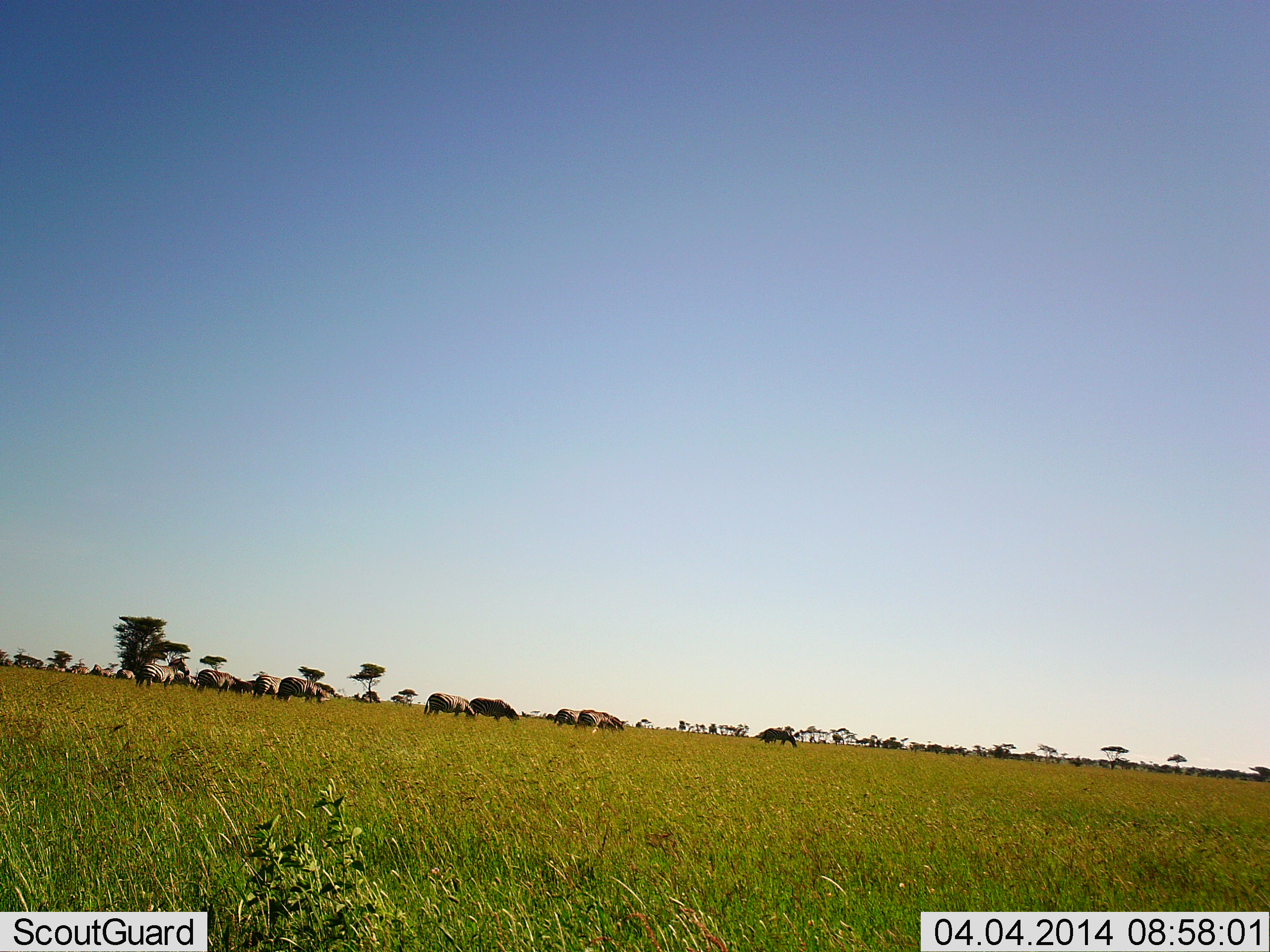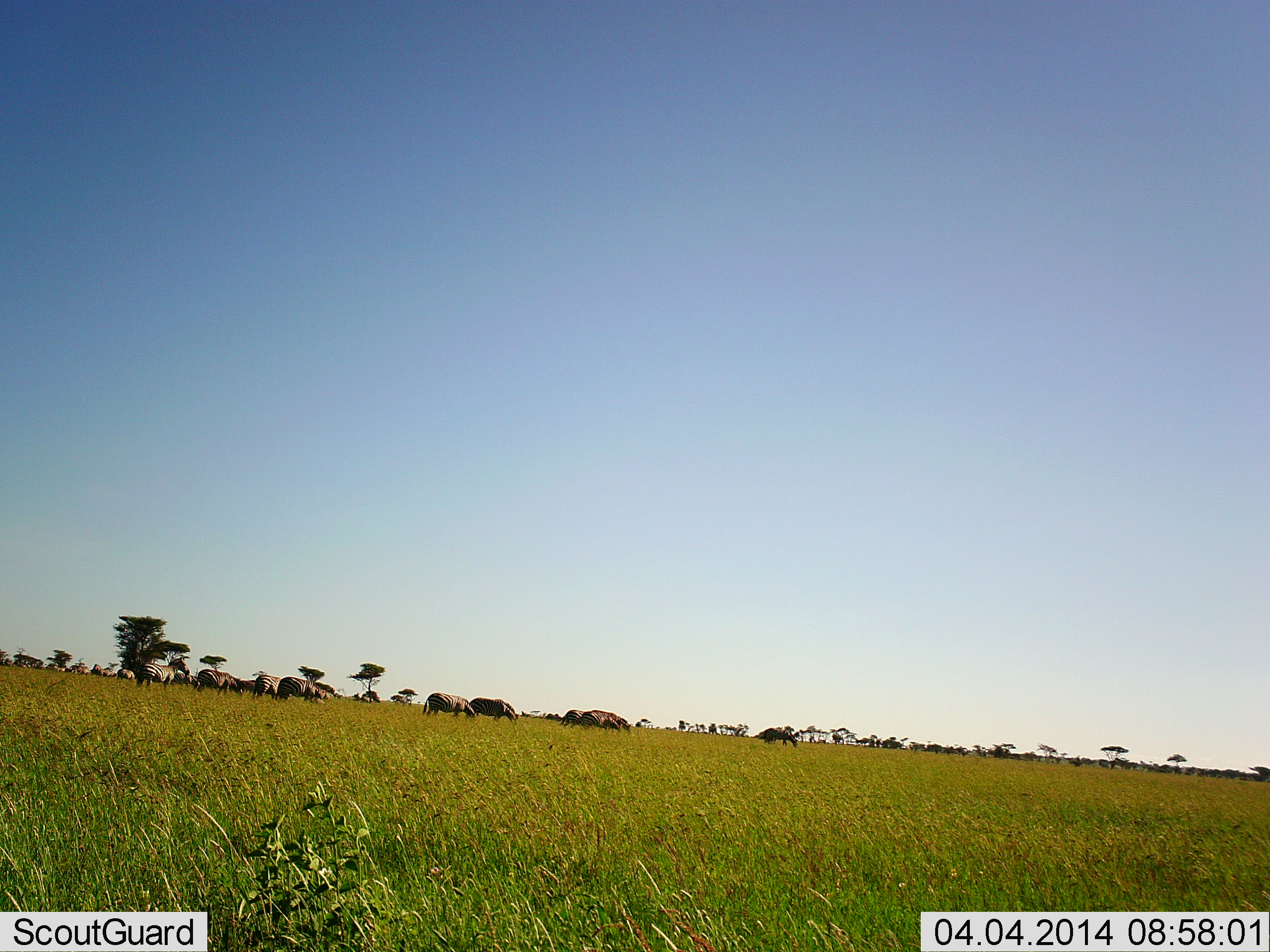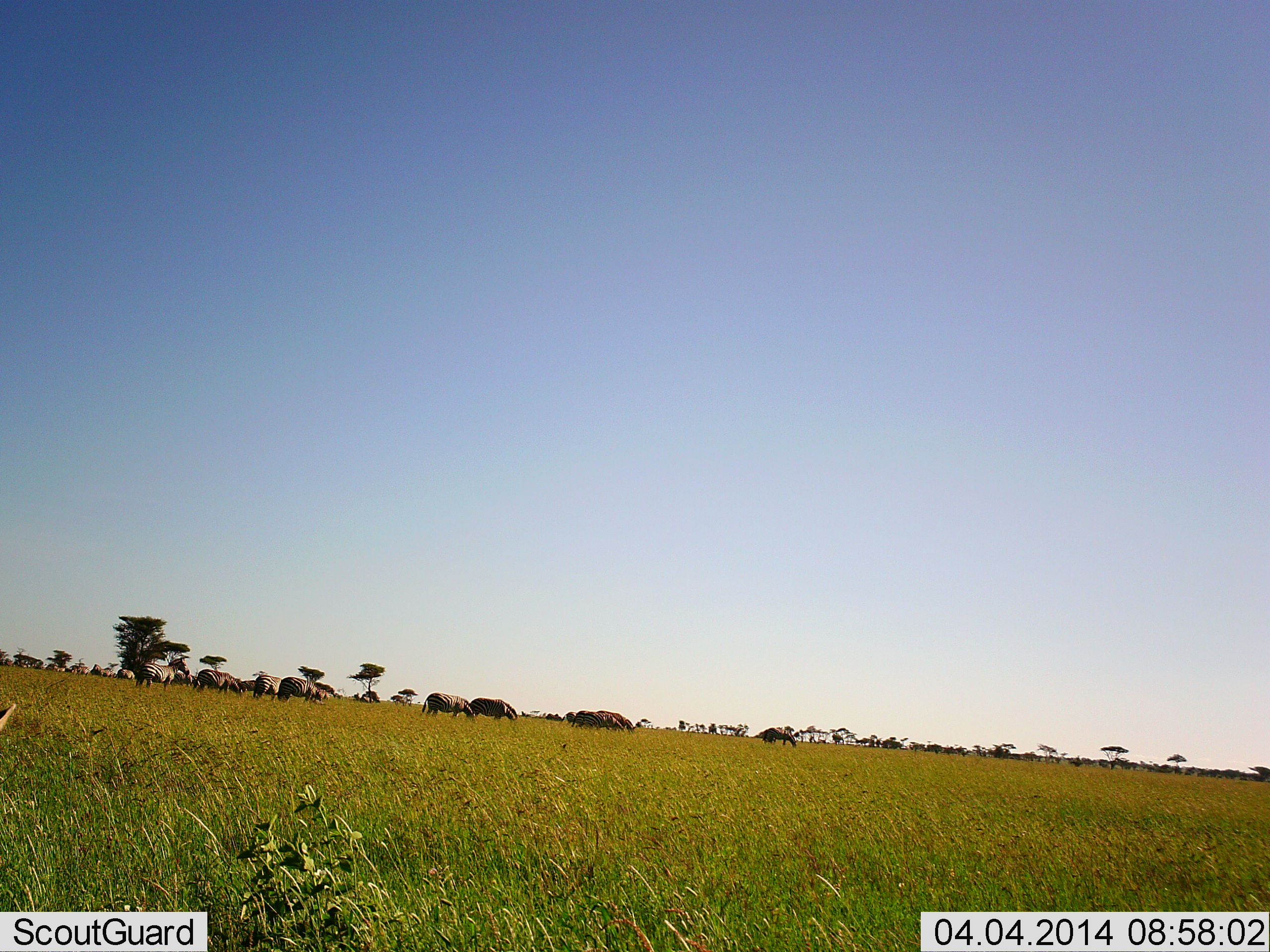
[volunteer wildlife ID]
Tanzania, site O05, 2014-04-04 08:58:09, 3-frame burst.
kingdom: Animalia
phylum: Chordata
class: Mammalia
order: Artiodactyla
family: Bovidae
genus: Connochaetes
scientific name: Connochaetes taurinus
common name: blue wildebeest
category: wildebeest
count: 11-50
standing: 50%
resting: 0%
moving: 70%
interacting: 0%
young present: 0%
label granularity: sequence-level